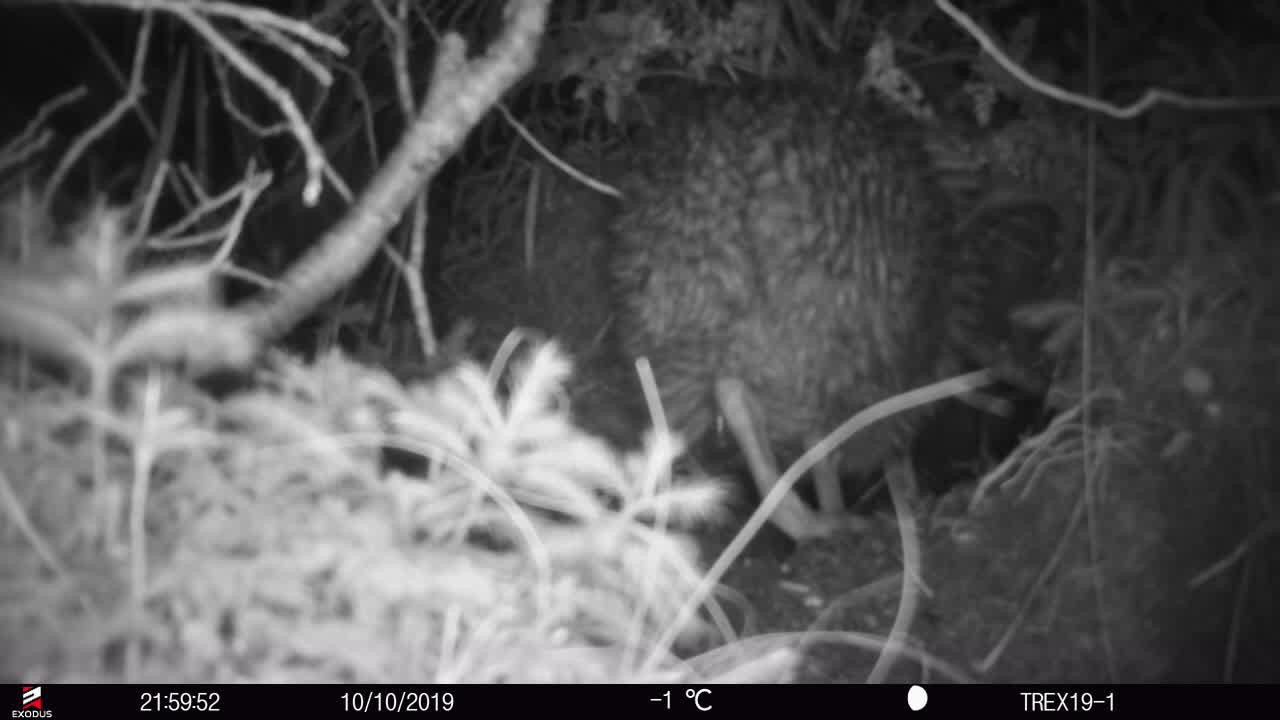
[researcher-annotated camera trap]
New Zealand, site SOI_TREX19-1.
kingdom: Animalia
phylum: Chordata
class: Aves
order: Apterygiformes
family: Apterygidae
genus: Apteryx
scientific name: Apteryx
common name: kiwi